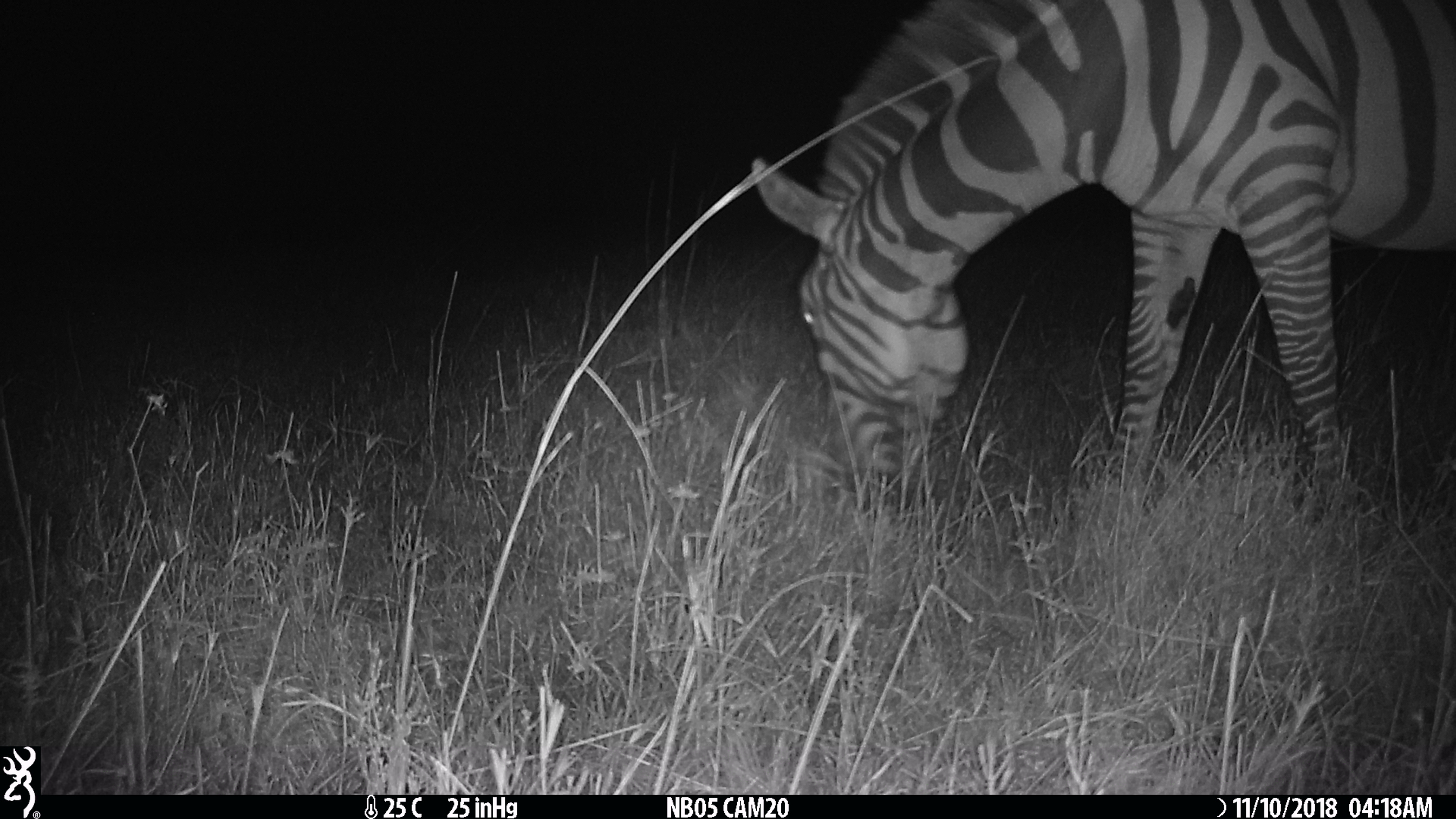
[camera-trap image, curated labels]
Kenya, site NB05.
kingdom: Animalia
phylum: Chordata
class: Mammalia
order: Perissodactyla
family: Equidae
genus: Equus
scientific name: Equus quagga burchellii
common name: burchell's zebra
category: zebra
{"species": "zebra (burchell's zebra) (Equus quagga burchellii)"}